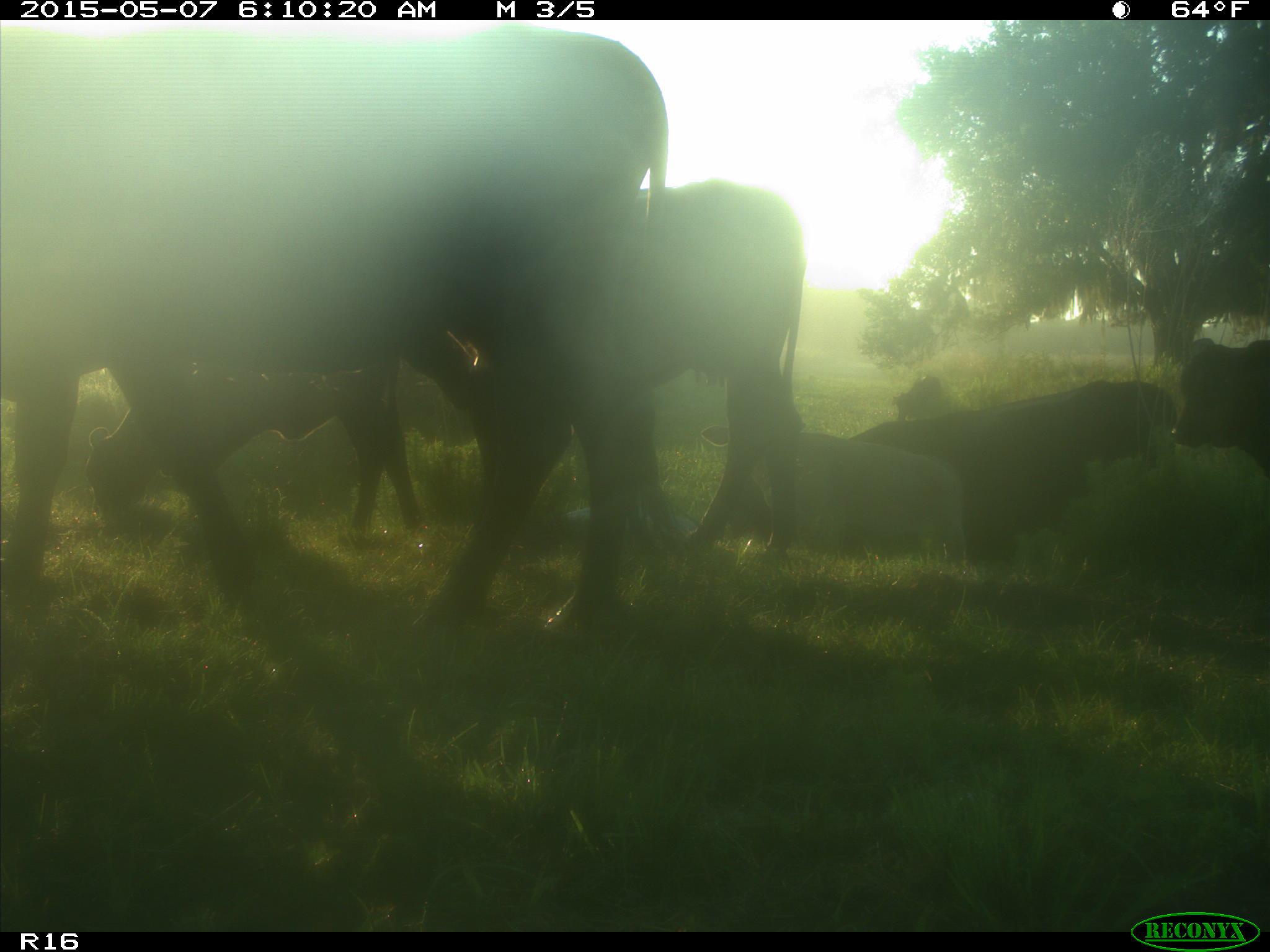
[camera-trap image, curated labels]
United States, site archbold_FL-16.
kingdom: Animalia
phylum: Chordata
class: Mammalia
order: Artiodactyla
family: Bovidae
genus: Bos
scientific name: Bos taurus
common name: domestic cow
Bos taurus (domestic cow).